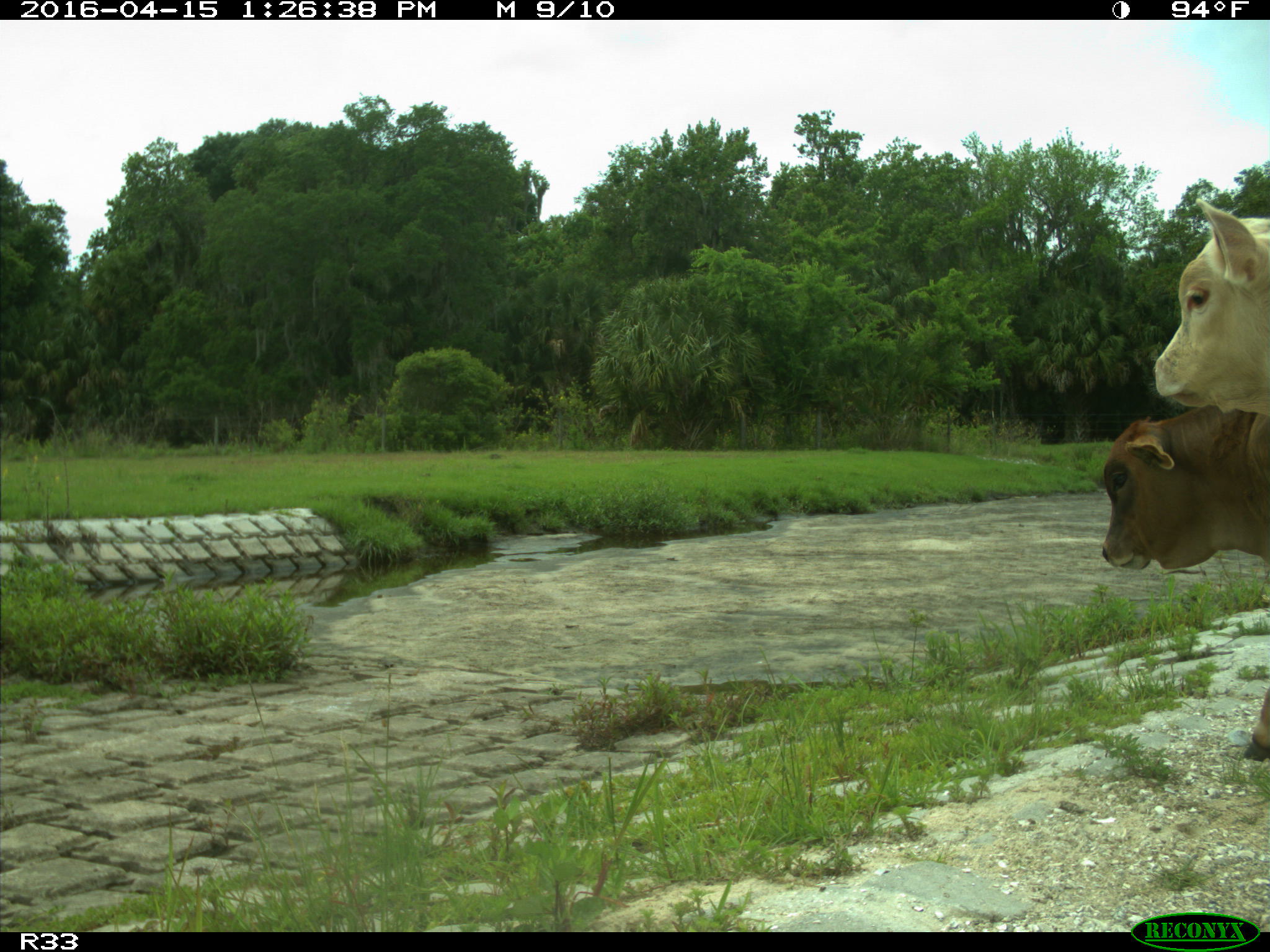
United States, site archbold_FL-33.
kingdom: Animalia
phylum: Chordata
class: Mammalia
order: Artiodactyla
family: Bovidae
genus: Bos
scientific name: Bos taurus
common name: domestic cow